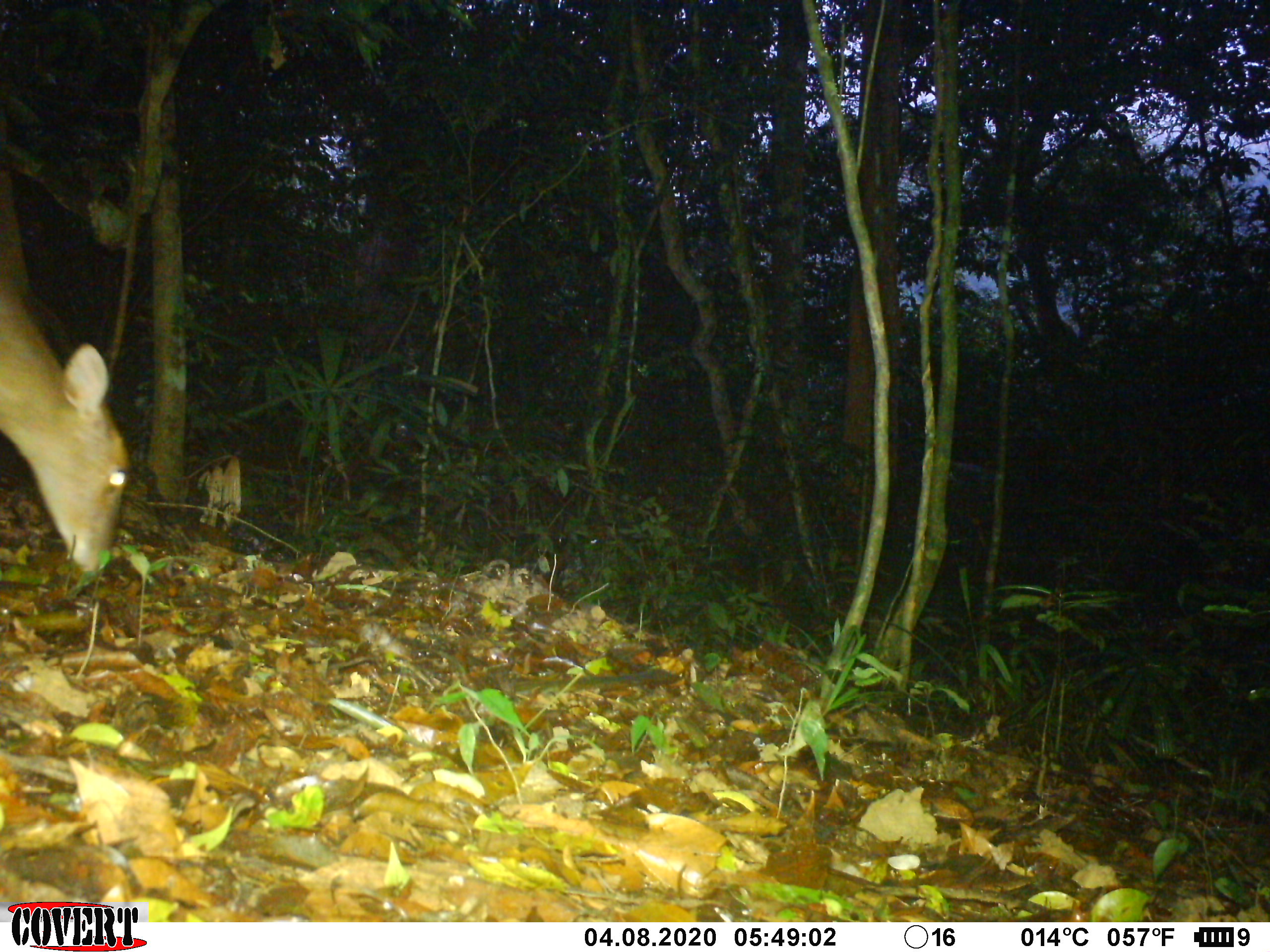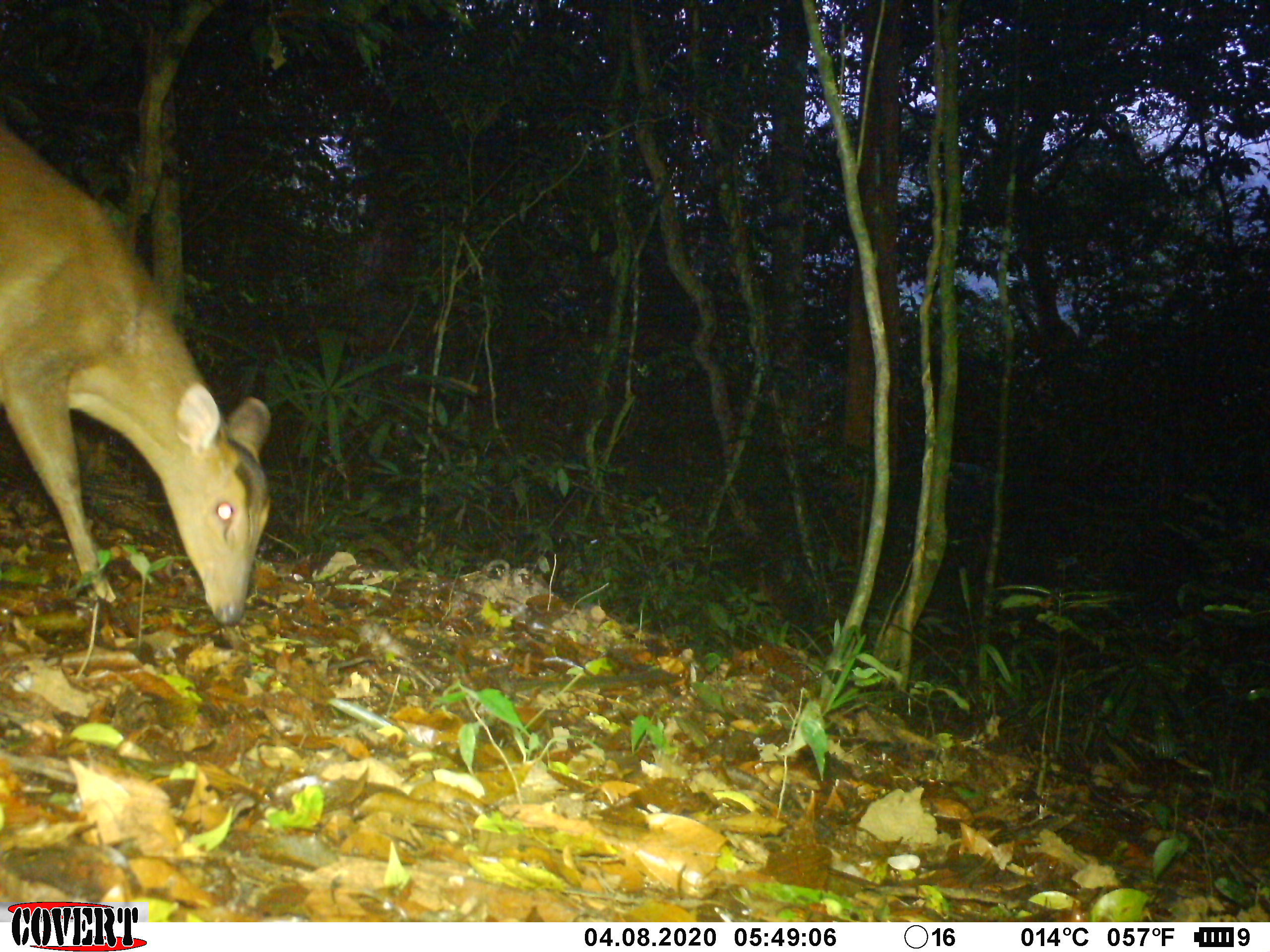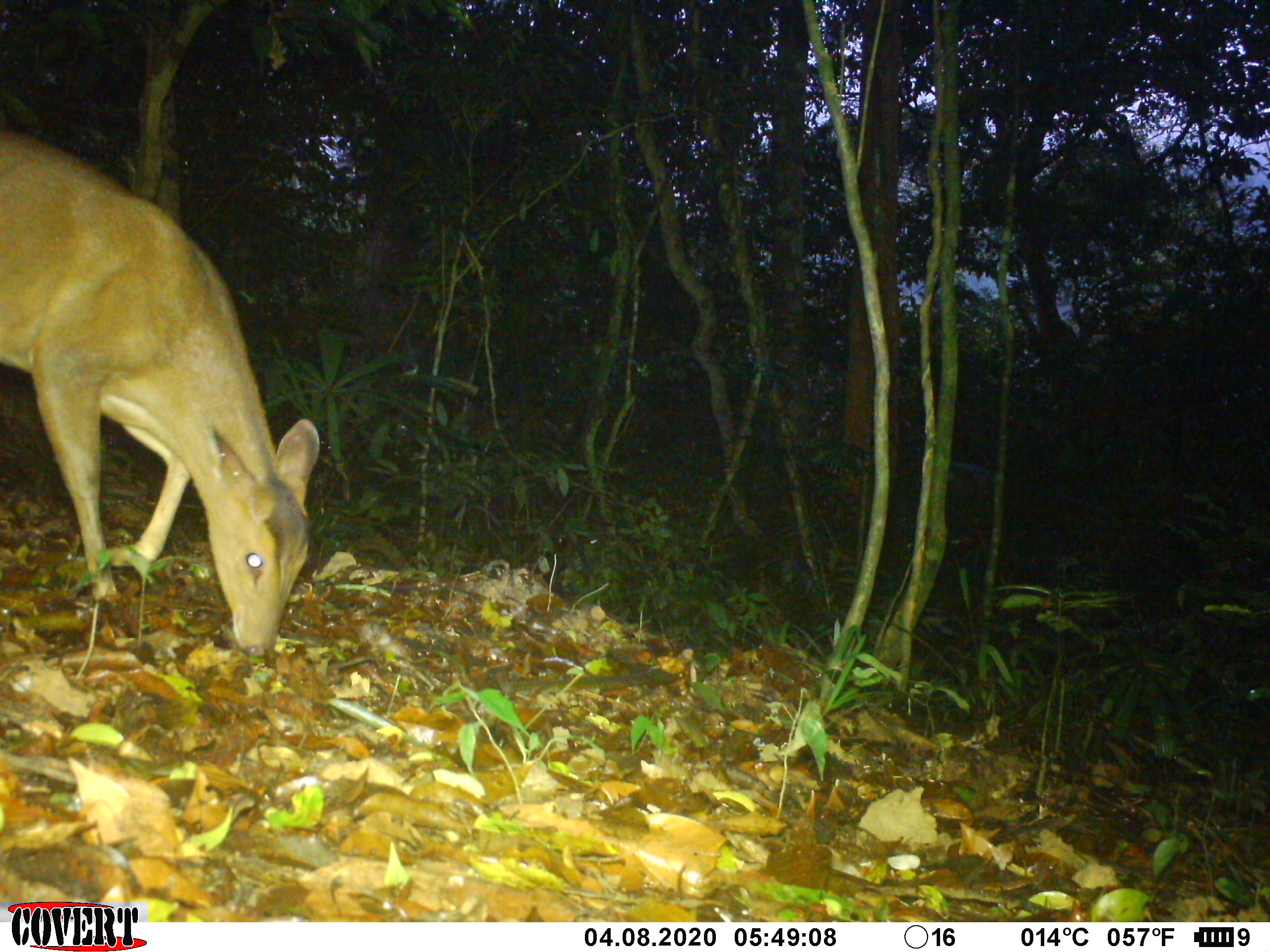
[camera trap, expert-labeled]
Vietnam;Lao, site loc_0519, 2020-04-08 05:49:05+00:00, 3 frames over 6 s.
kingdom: Animalia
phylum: Chordata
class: Mammalia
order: Artiodactyla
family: Cervidae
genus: Muntiacus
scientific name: Muntiacus vuquangensis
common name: large-antlered muntjac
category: large antlered muntjac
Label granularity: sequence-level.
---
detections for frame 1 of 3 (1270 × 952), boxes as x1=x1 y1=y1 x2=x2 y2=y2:
large antlered muntjac: x1=0 y1=191 x2=131 y2=578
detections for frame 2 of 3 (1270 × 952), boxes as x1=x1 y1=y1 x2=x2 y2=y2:
large antlered muntjac: x1=0 y1=124 x2=267 y2=626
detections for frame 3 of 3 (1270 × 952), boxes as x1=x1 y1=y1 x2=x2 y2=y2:
large antlered muntjac: x1=0 y1=124 x2=323 y2=654